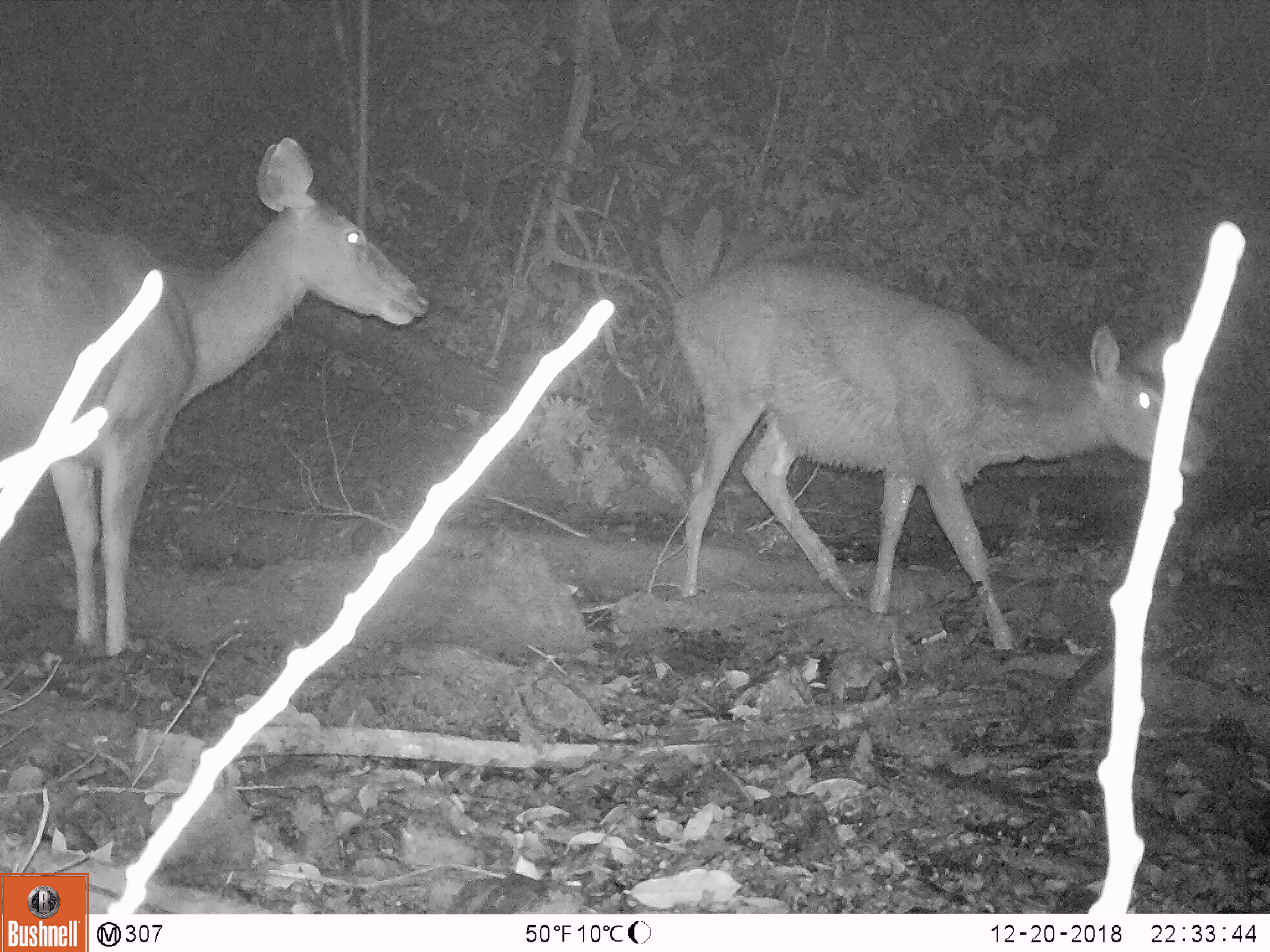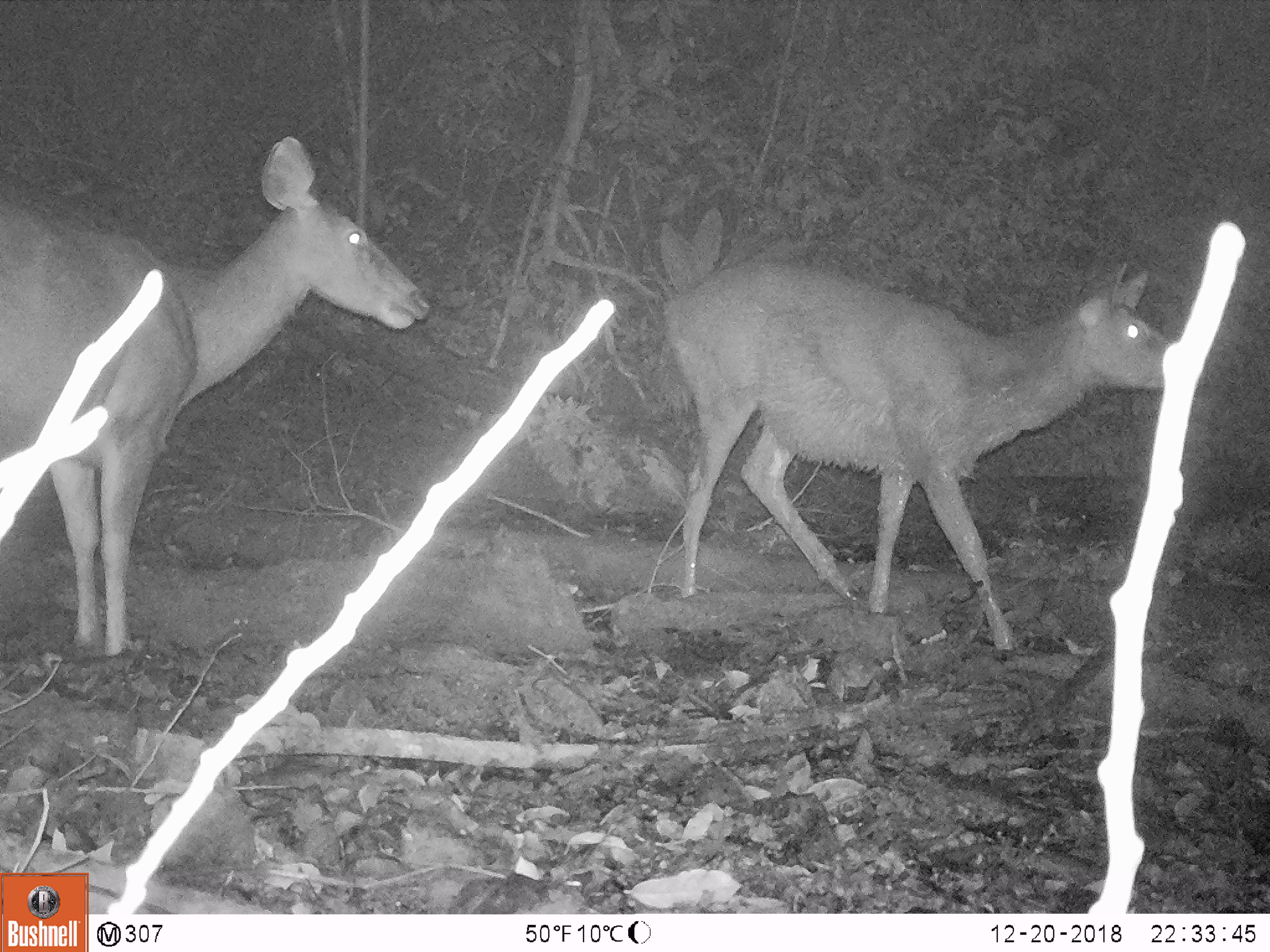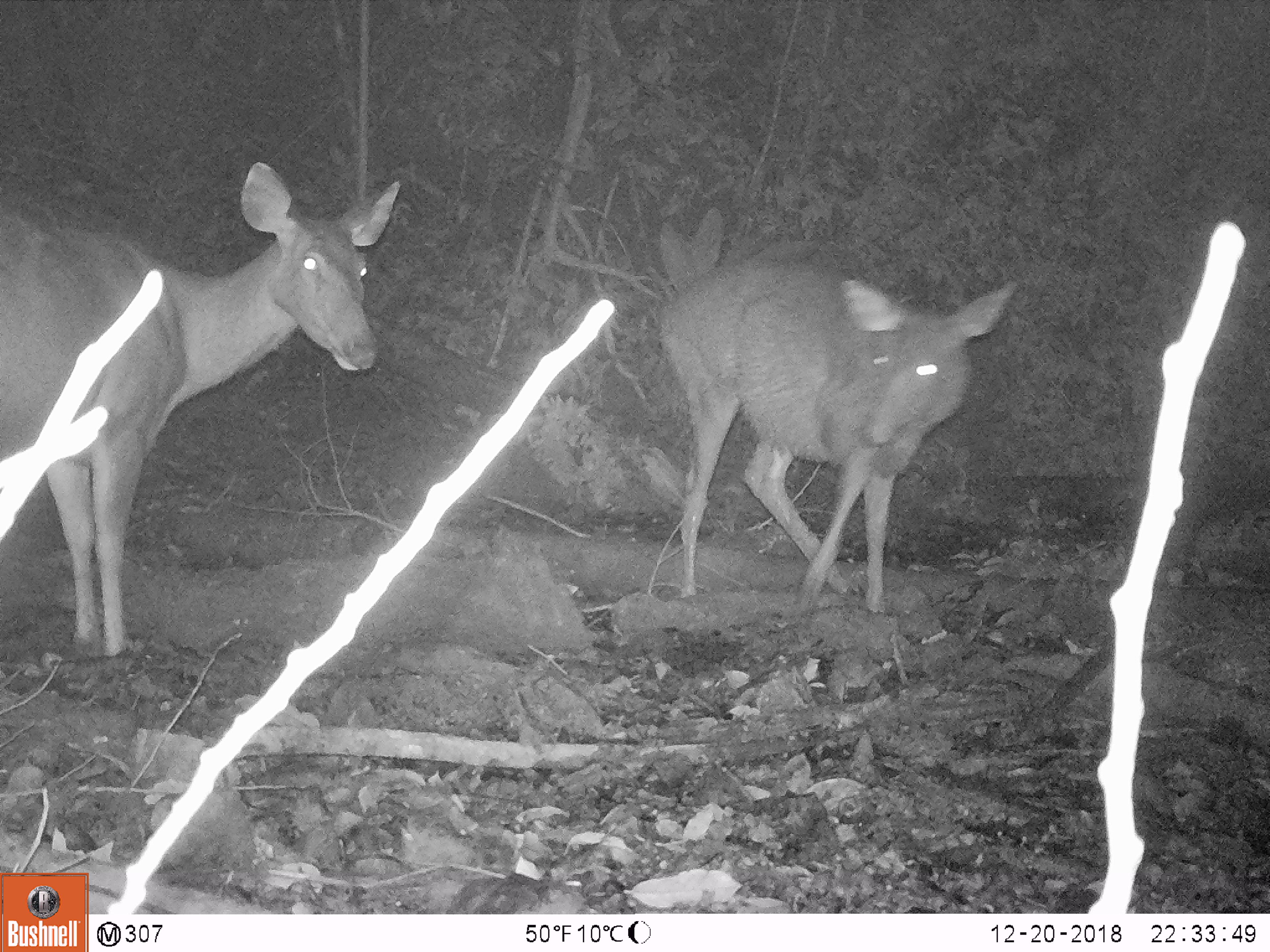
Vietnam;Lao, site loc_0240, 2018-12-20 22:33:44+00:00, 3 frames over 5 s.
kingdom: Animalia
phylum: Chordata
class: Mammalia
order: Artiodactyla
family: Cervidae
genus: Rusa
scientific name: Rusa unicolor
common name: sambar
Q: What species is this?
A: Sambar (Rusa unicolor).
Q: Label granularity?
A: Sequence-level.